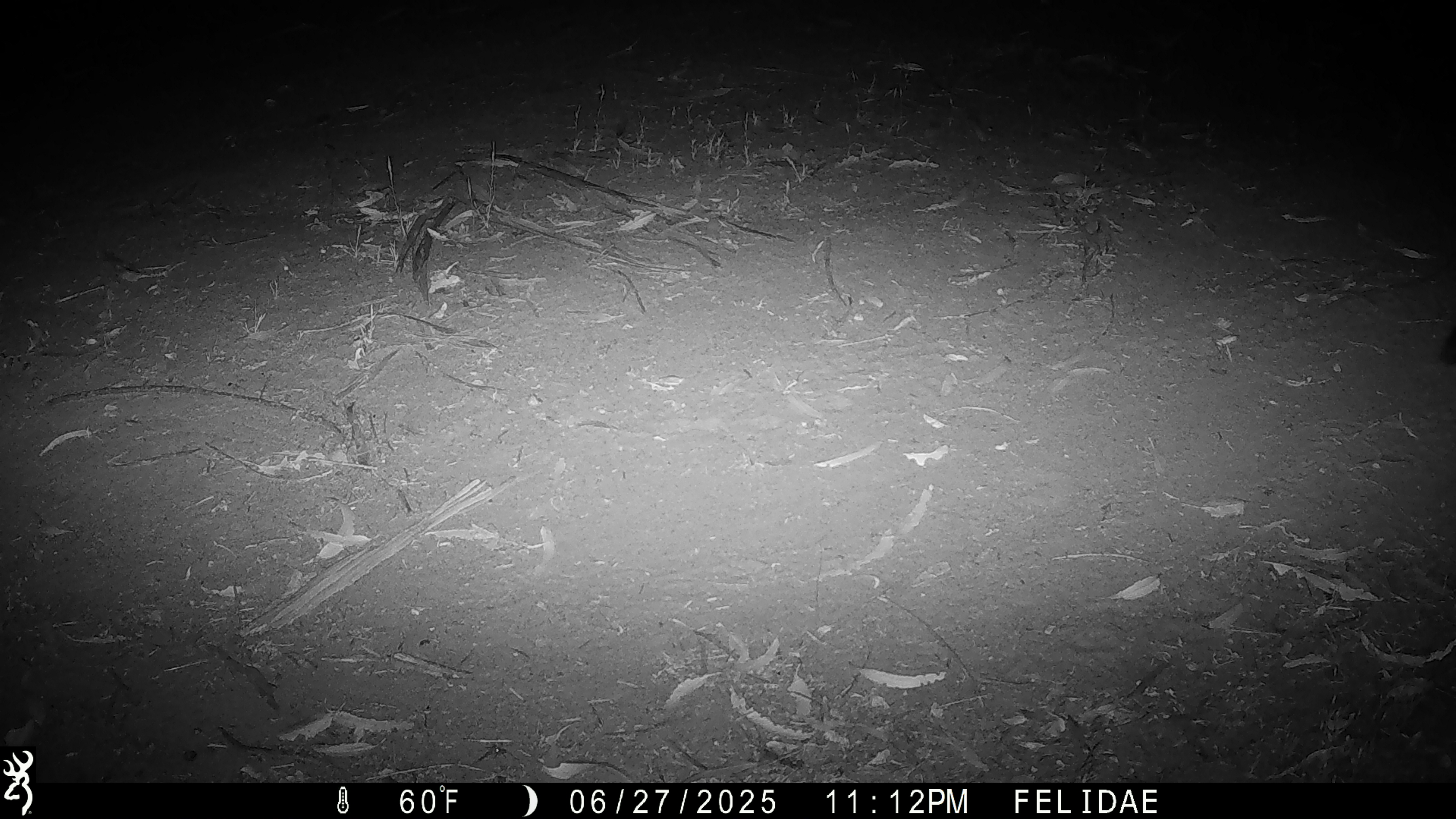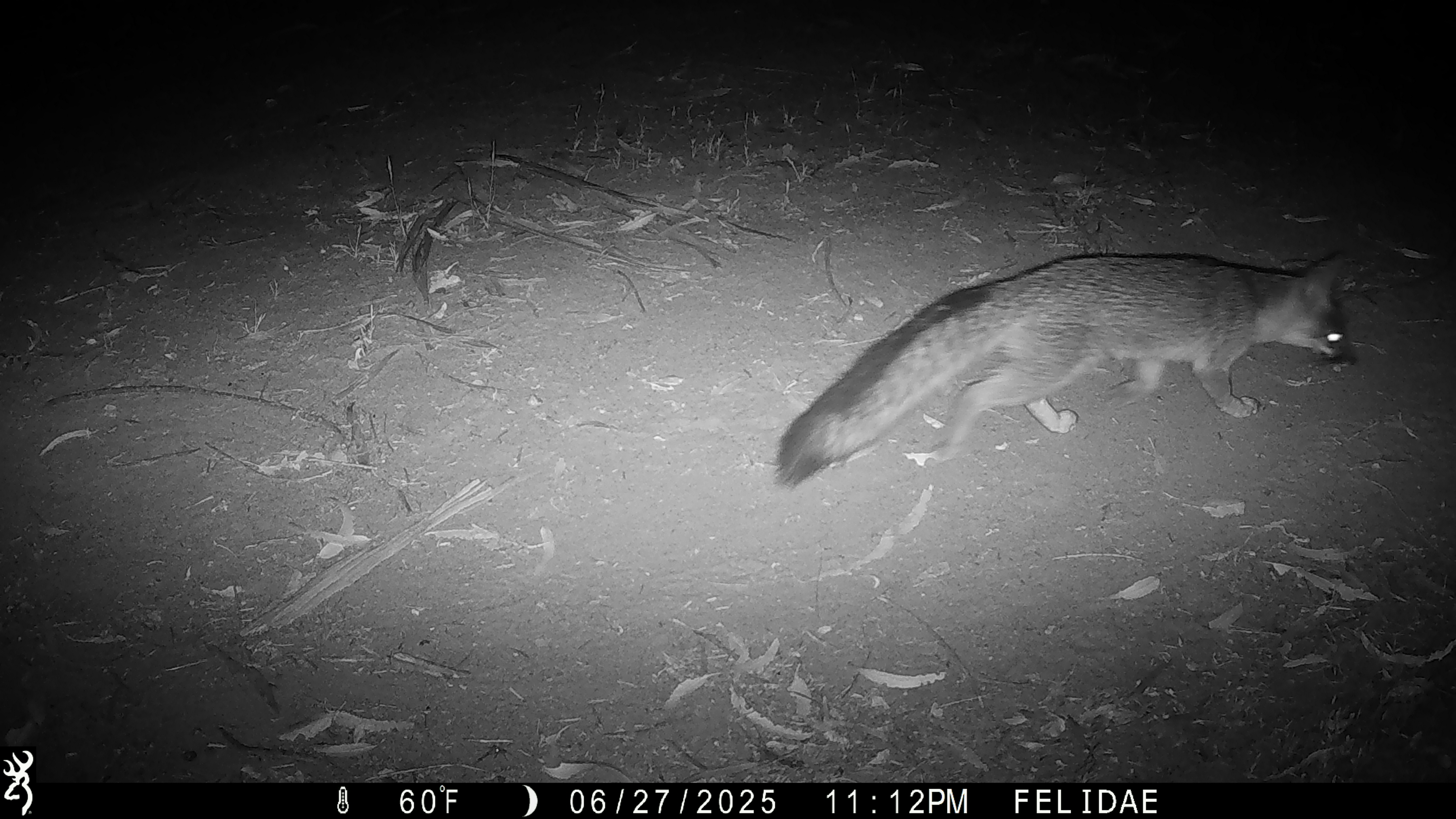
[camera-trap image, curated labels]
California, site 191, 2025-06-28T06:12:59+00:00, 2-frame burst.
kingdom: Animalia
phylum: Chordata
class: Mammalia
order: Carnivora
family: Canidae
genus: Urocyon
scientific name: Urocyon cinereoargenteus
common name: gray fox